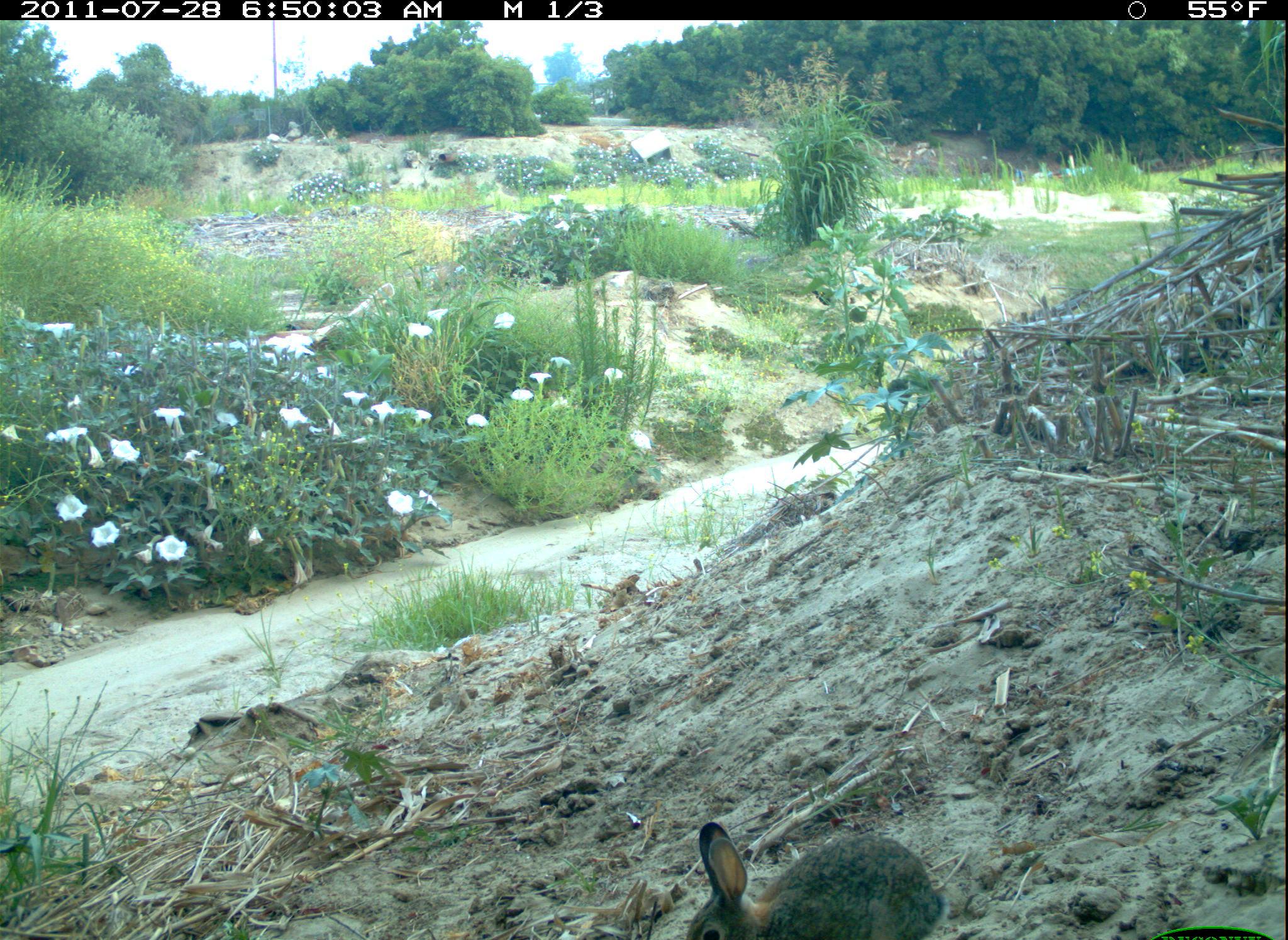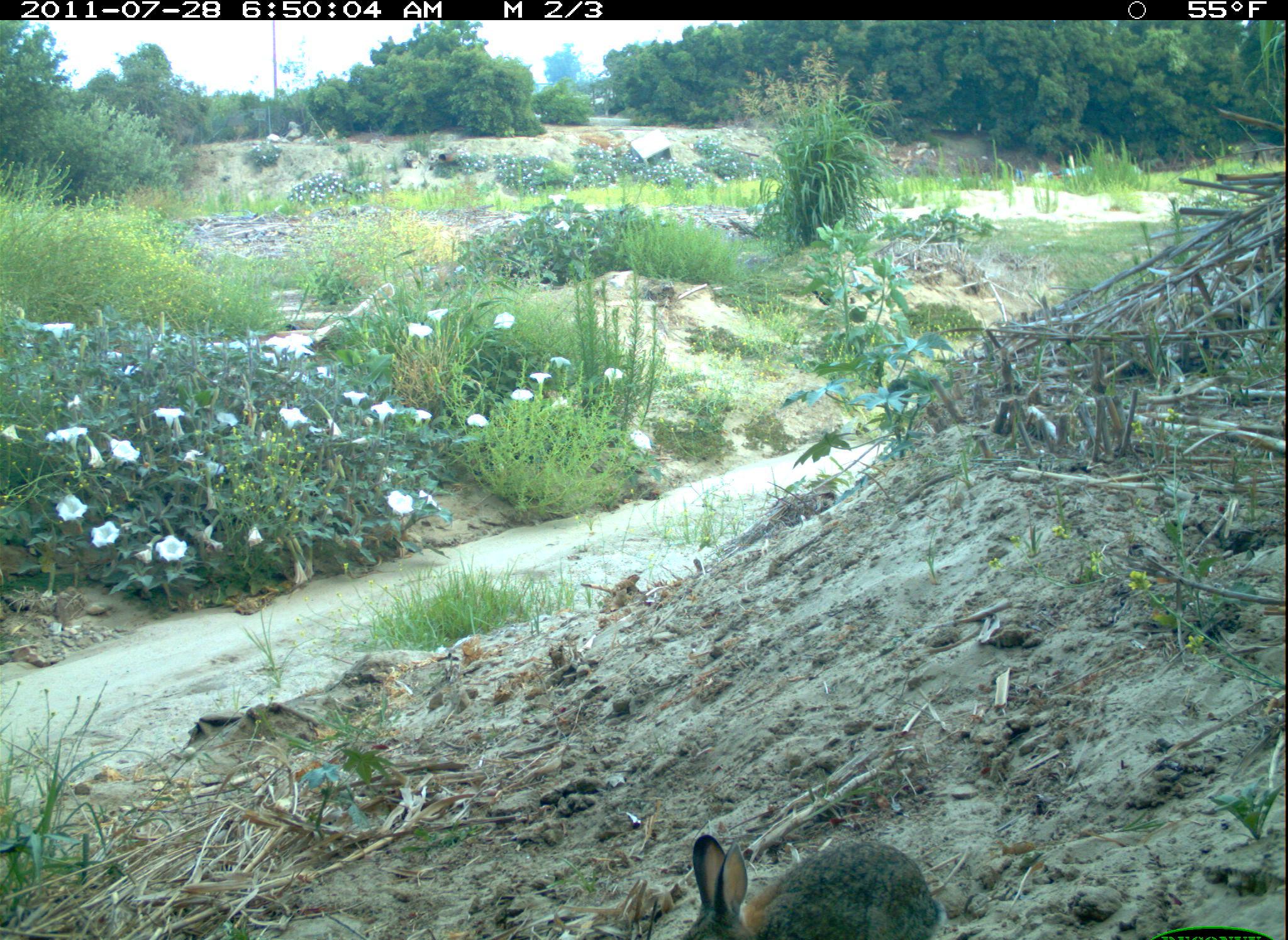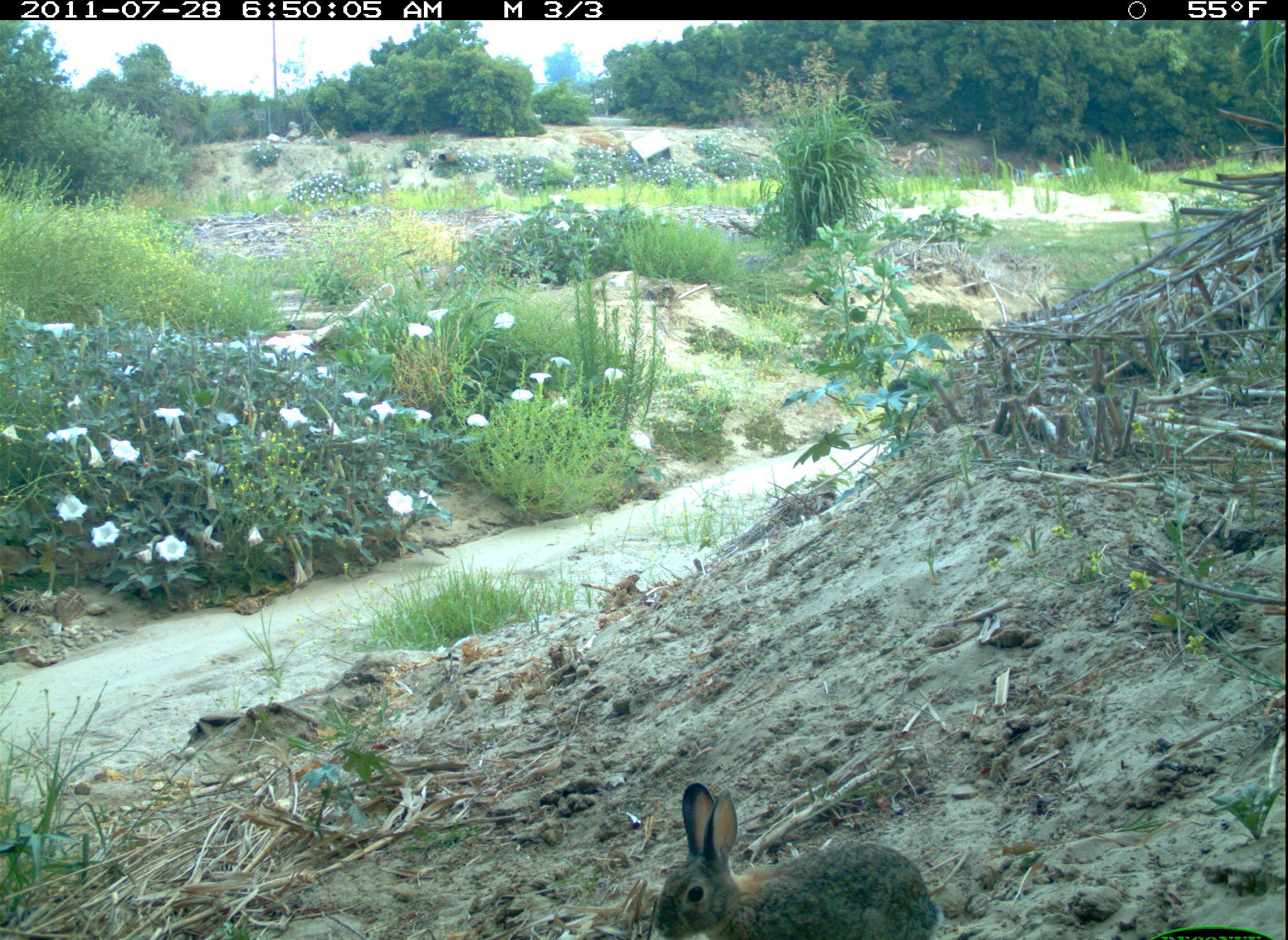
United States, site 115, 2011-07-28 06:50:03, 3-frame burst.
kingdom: Animalia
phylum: Chordata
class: Mammalia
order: Lagomorpha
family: Leporidae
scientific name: Leporidae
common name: rabbits and hares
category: rabbit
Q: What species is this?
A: Rabbit (rabbits and hares) (Leporidae).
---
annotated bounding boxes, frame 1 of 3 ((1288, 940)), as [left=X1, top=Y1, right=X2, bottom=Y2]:
rabbit: [left=668, top=797, right=956, bottom=940]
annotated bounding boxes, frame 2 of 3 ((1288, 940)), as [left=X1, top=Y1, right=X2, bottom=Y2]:
rabbit: [left=668, top=814, right=954, bottom=940]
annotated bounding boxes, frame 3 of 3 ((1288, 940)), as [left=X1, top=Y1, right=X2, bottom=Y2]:
rabbit: [left=641, top=773, right=955, bottom=940]